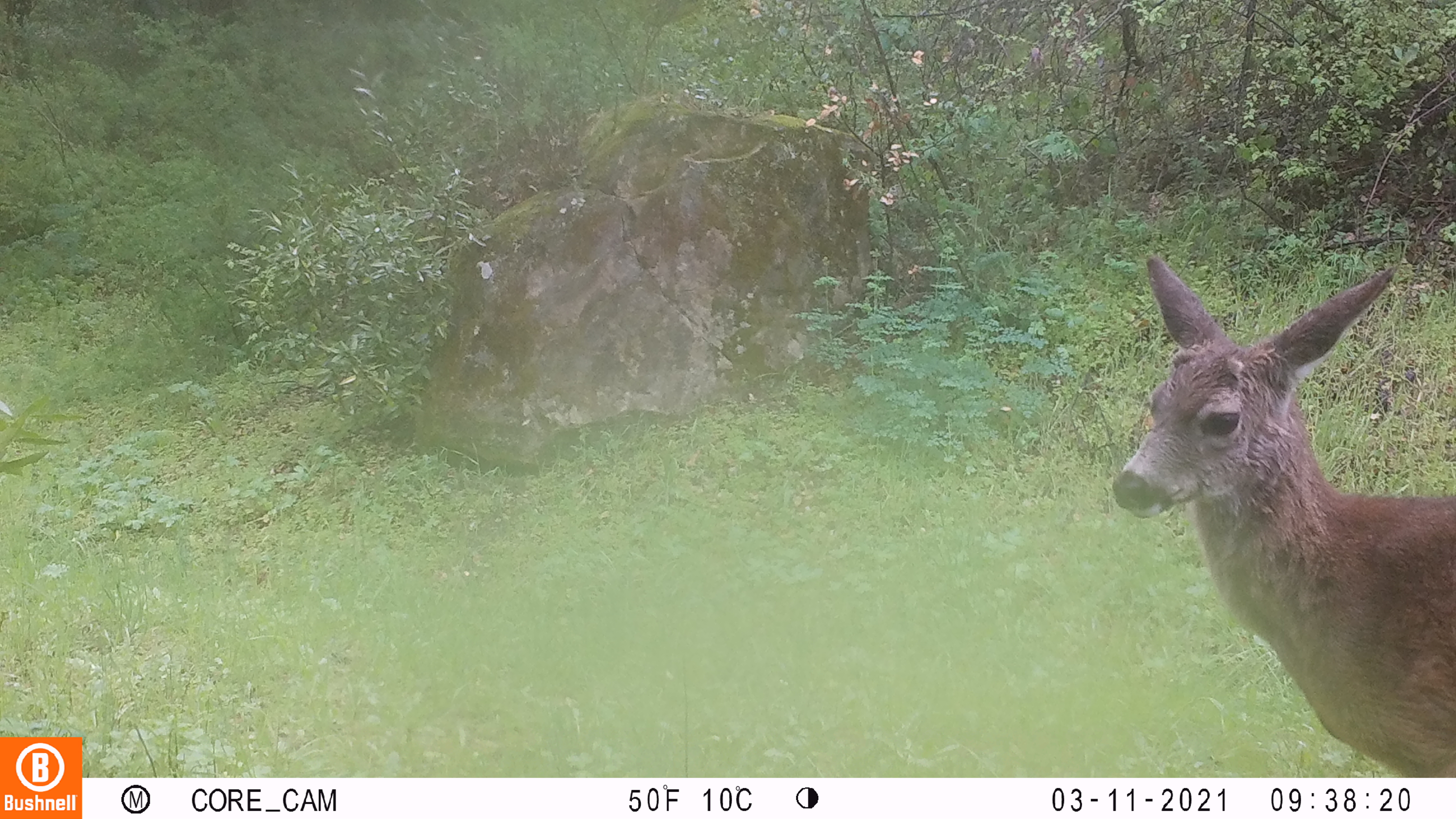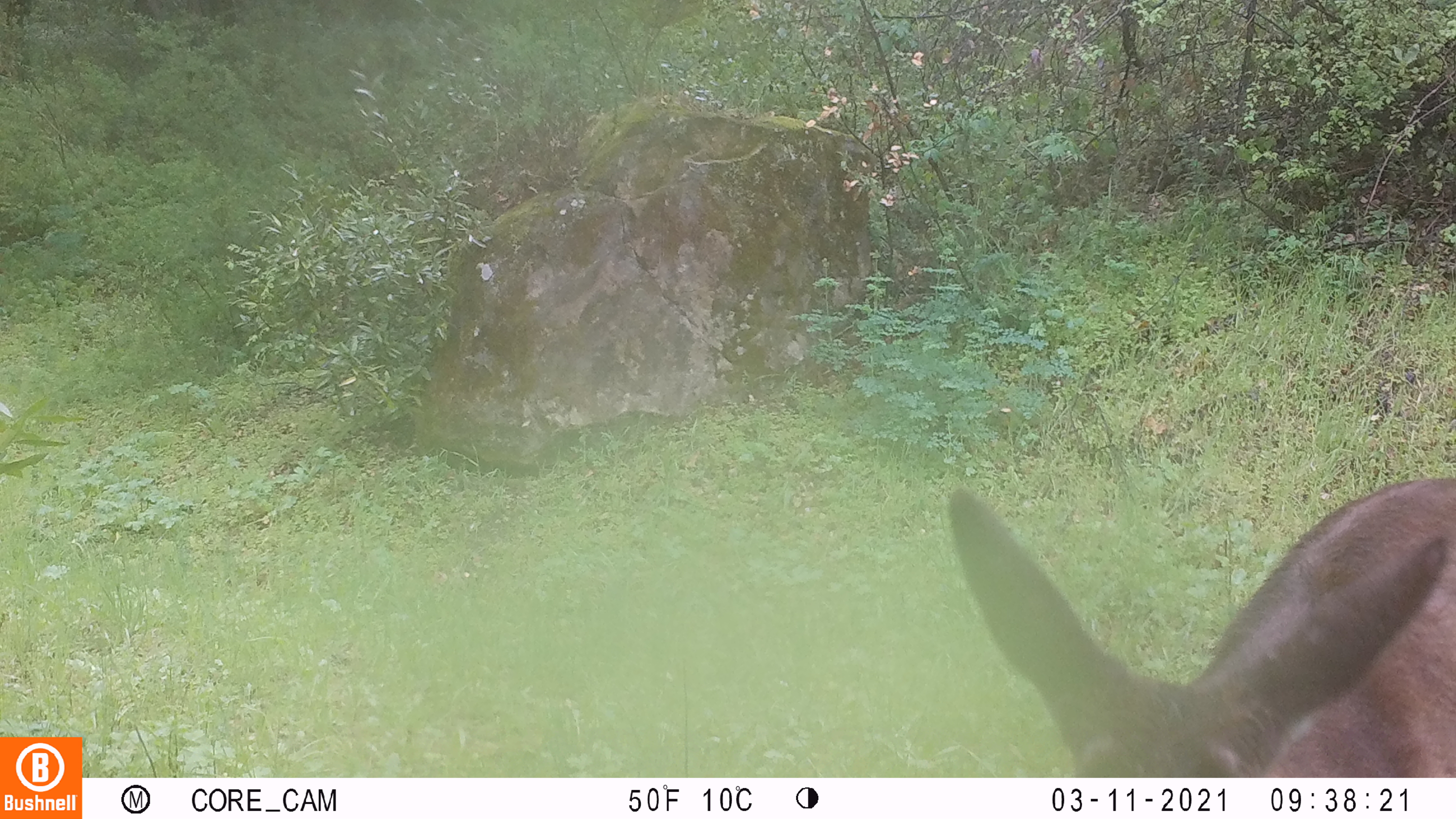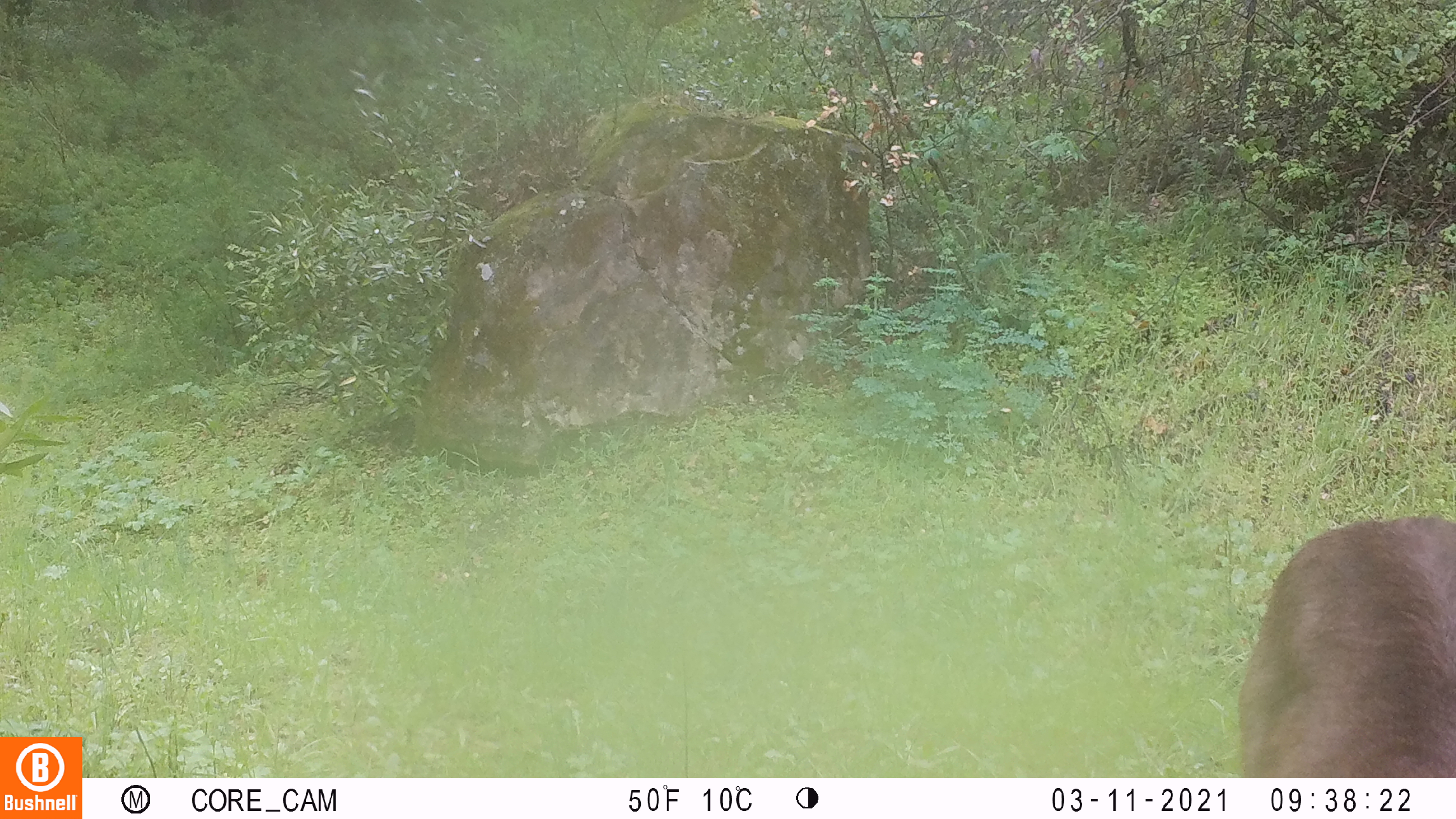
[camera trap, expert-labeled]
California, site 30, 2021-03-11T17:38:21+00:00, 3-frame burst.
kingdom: Animalia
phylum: Chordata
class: Mammalia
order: Artiodactyla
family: Cervidae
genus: Odocoileus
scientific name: Odocoileus hemionus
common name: mule deer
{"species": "mule deer (Odocoileus hemionus)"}